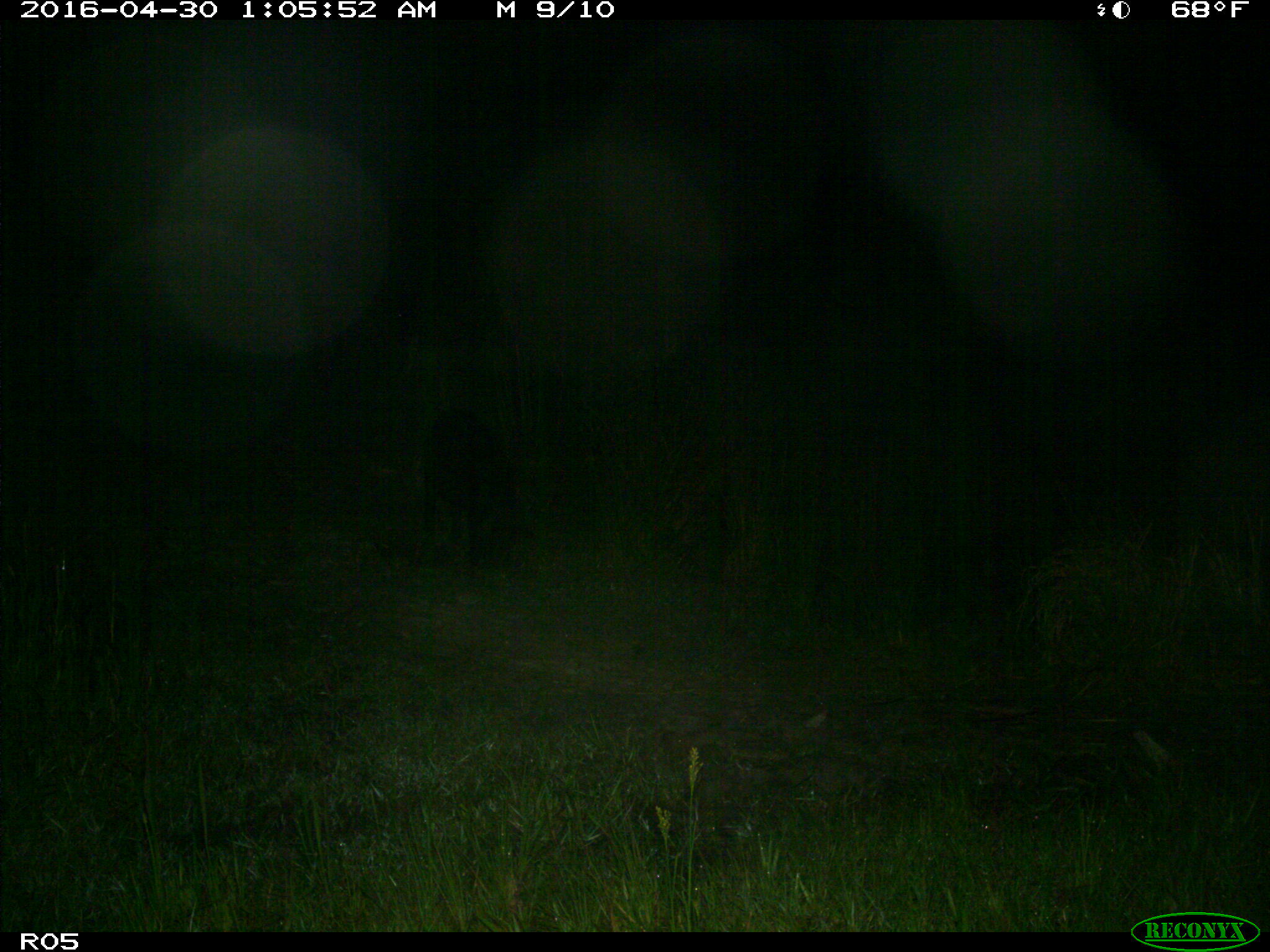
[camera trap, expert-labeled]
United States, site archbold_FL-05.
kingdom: Animalia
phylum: Chordata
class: Mammalia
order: Artiodactyla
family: Suidae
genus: Sus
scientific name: Sus scrofa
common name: wild boar